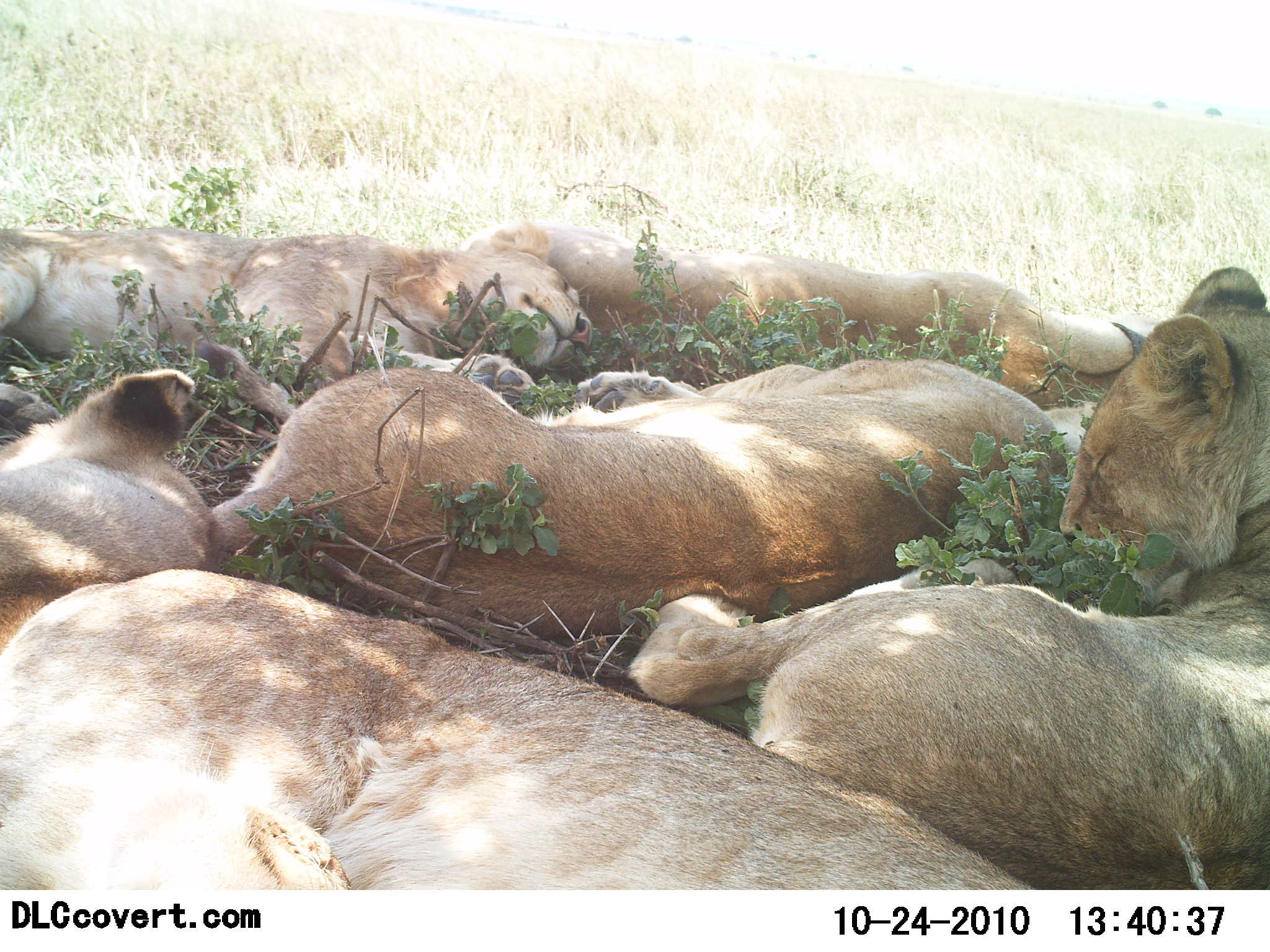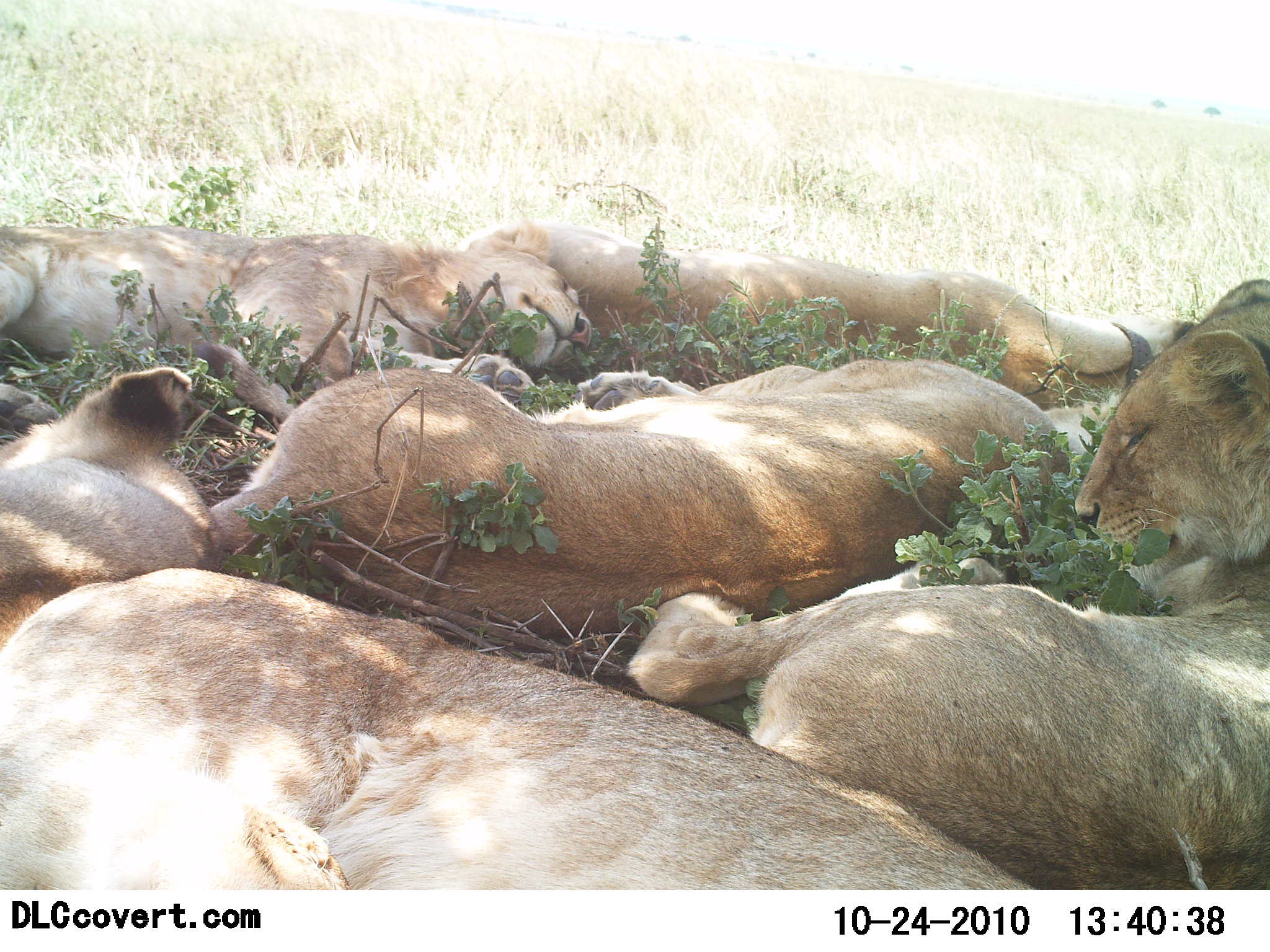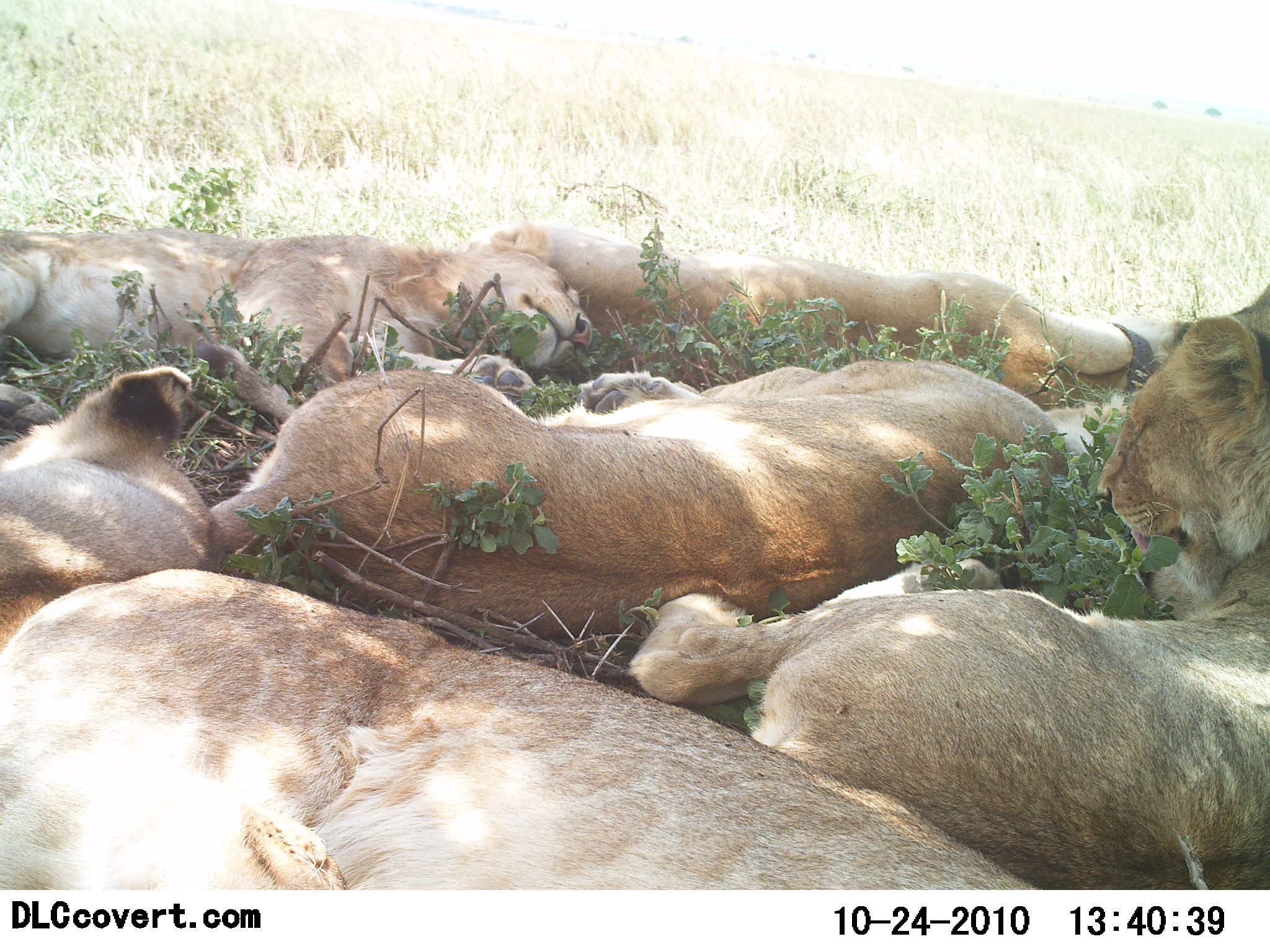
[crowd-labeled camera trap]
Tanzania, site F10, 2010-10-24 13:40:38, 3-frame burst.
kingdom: Animalia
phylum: Chordata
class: Mammalia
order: Carnivora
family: Felidae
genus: Panthera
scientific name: Panthera leo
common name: lion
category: lionfemale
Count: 6.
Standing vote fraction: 0%.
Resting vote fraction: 100%.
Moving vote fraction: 0%.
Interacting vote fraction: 7%.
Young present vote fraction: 0%.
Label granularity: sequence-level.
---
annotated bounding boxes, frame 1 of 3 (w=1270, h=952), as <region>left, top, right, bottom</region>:
animal: <region>629, 267, 1270, 889</region>; <region>0, 568, 1037, 891</region>; <region>207, 356, 1102, 639</region>; <region>0, 222, 592, 433</region>; <region>515, 223, 1151, 414</region>; <region>0, 368, 212, 653</region>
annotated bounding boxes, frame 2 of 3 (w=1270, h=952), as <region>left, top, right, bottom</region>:
animal: <region>632, 277, 1270, 891</region>; <region>0, 566, 1035, 889</region>; <region>207, 358, 1122, 648</region>; <region>452, 221, 1200, 415</region>; <region>0, 223, 592, 425</region>; <region>1, 366, 220, 656</region>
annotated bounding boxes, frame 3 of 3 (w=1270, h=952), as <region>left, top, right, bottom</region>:
animal: <region>627, 281, 1270, 889</region>; <region>2, 568, 1042, 891</region>; <region>209, 358, 1132, 654</region>; <region>455, 218, 1200, 415</region>; <region>1, 221, 593, 443</region>; <region>1, 366, 213, 653</region>